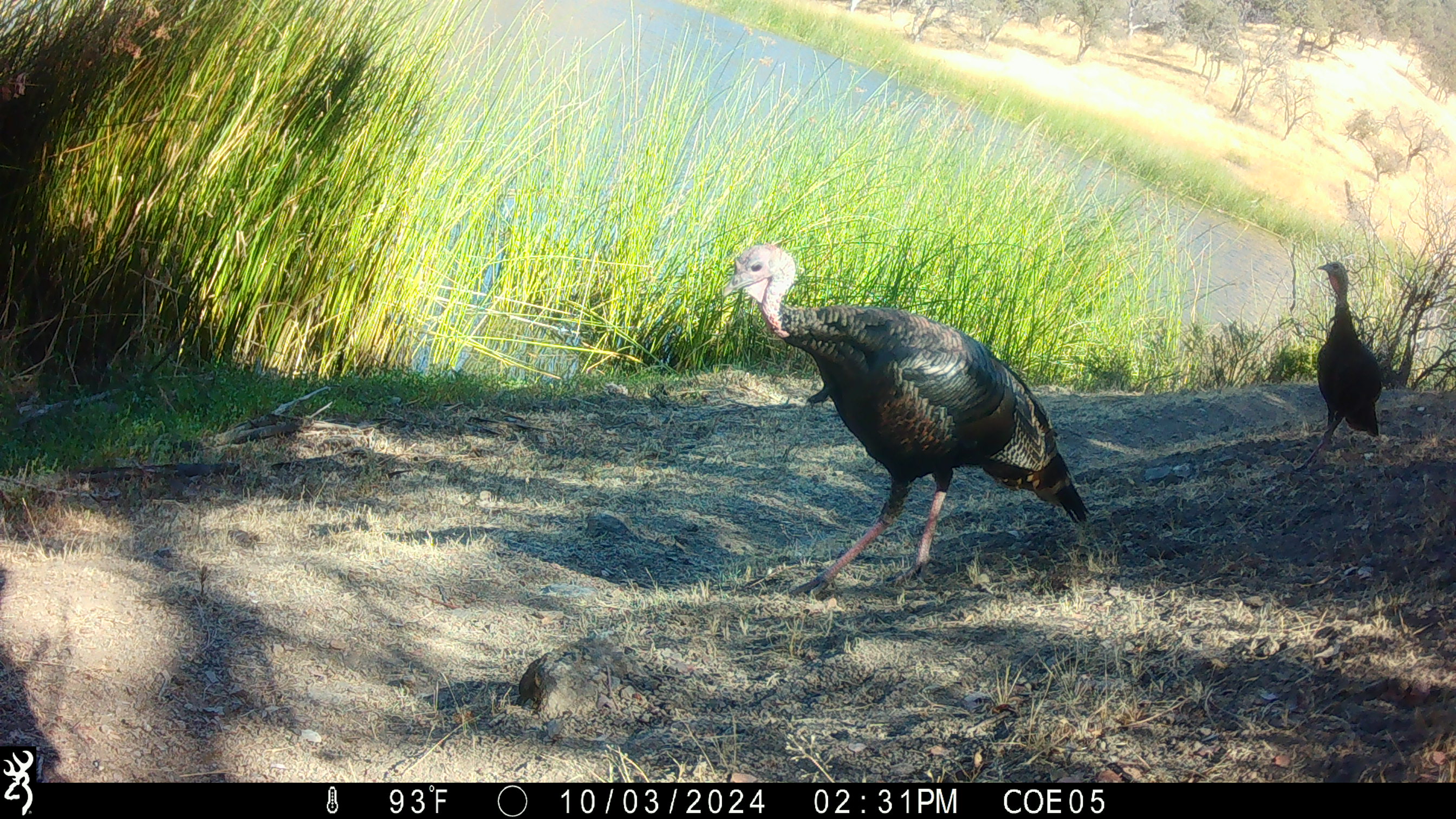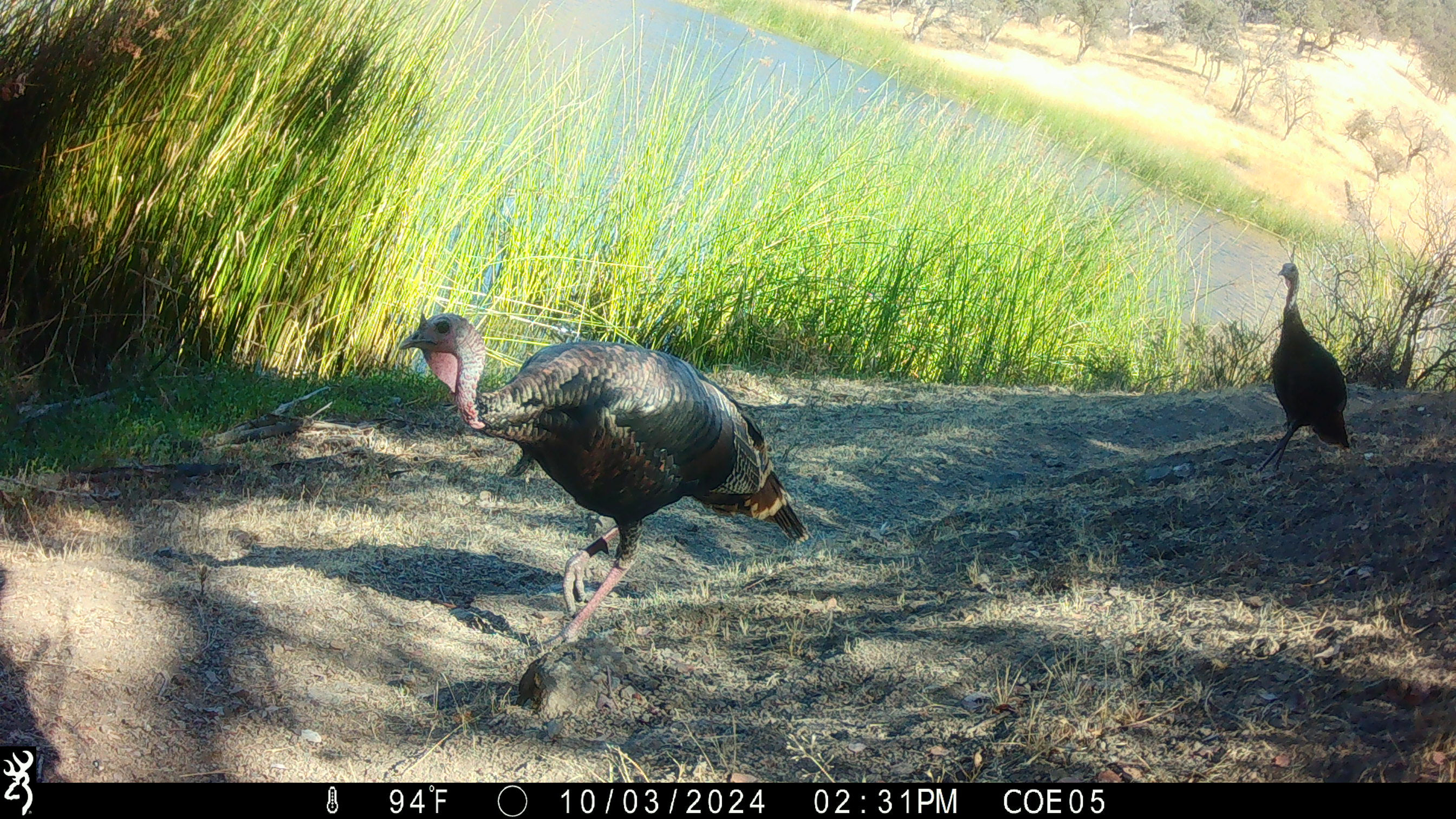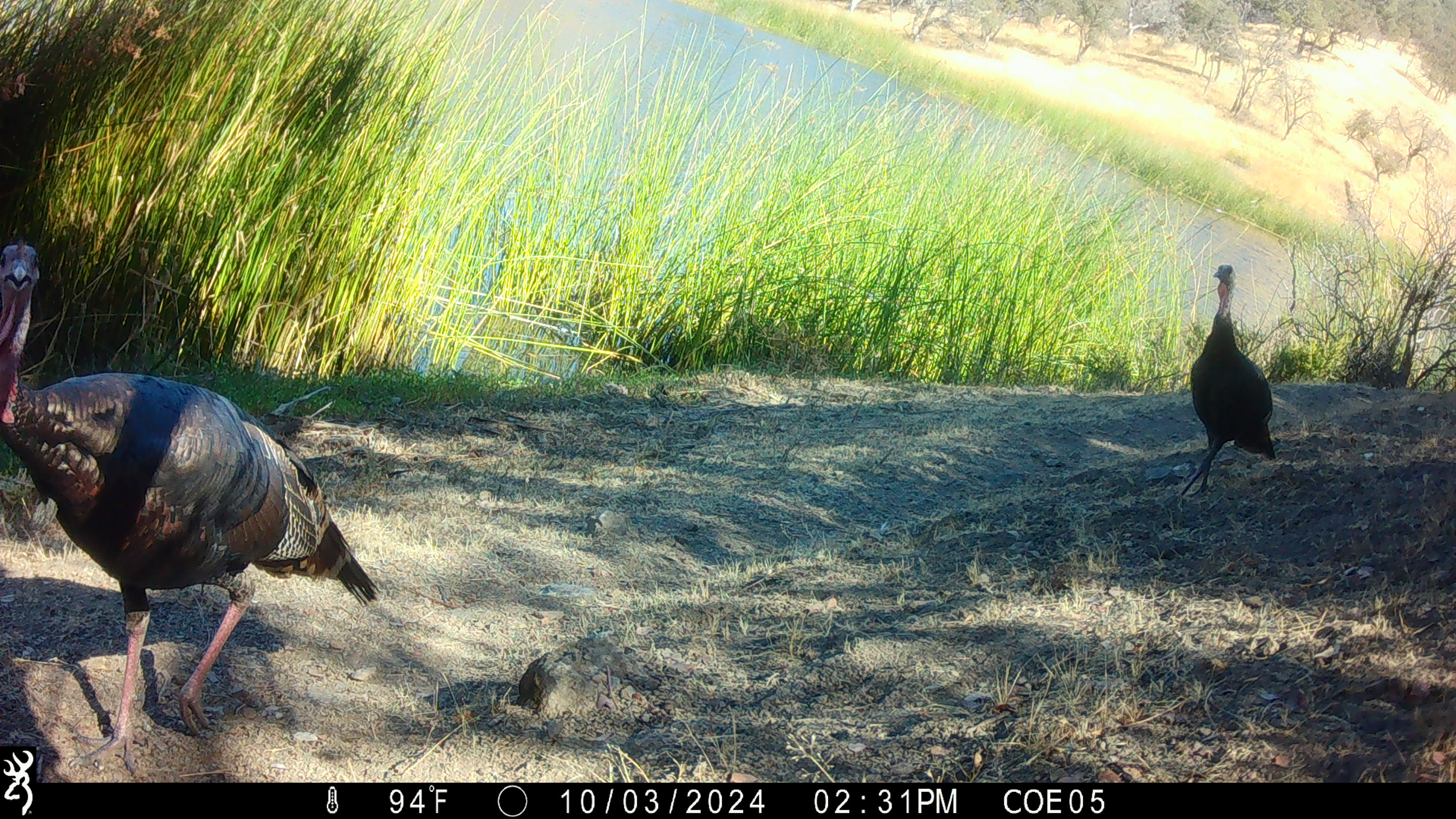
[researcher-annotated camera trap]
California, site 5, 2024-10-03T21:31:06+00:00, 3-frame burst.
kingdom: Animalia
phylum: Chordata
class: Aves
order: Galliformes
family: Phasianidae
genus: Meleagris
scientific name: Meleagris gallopavo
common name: turkey